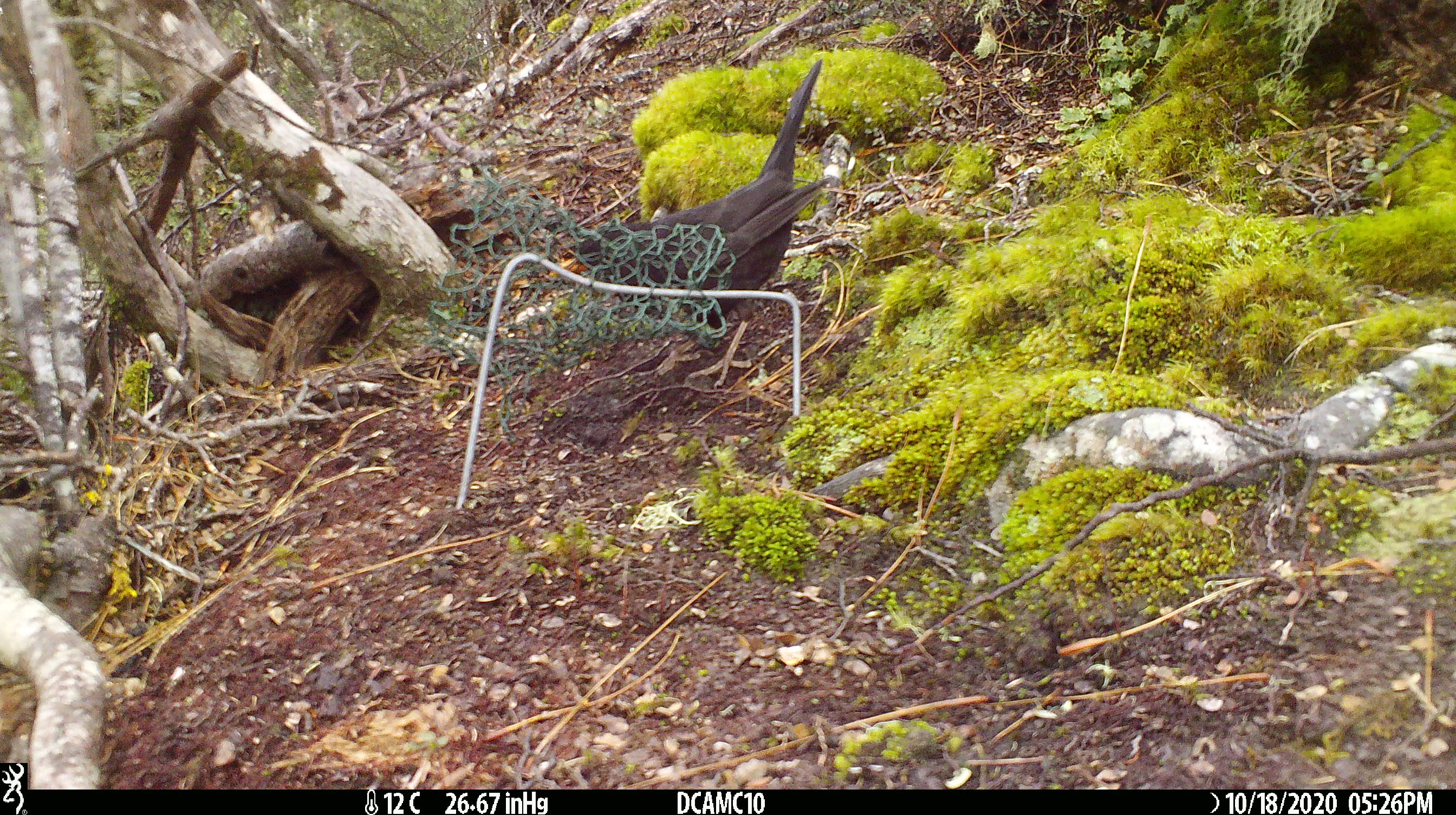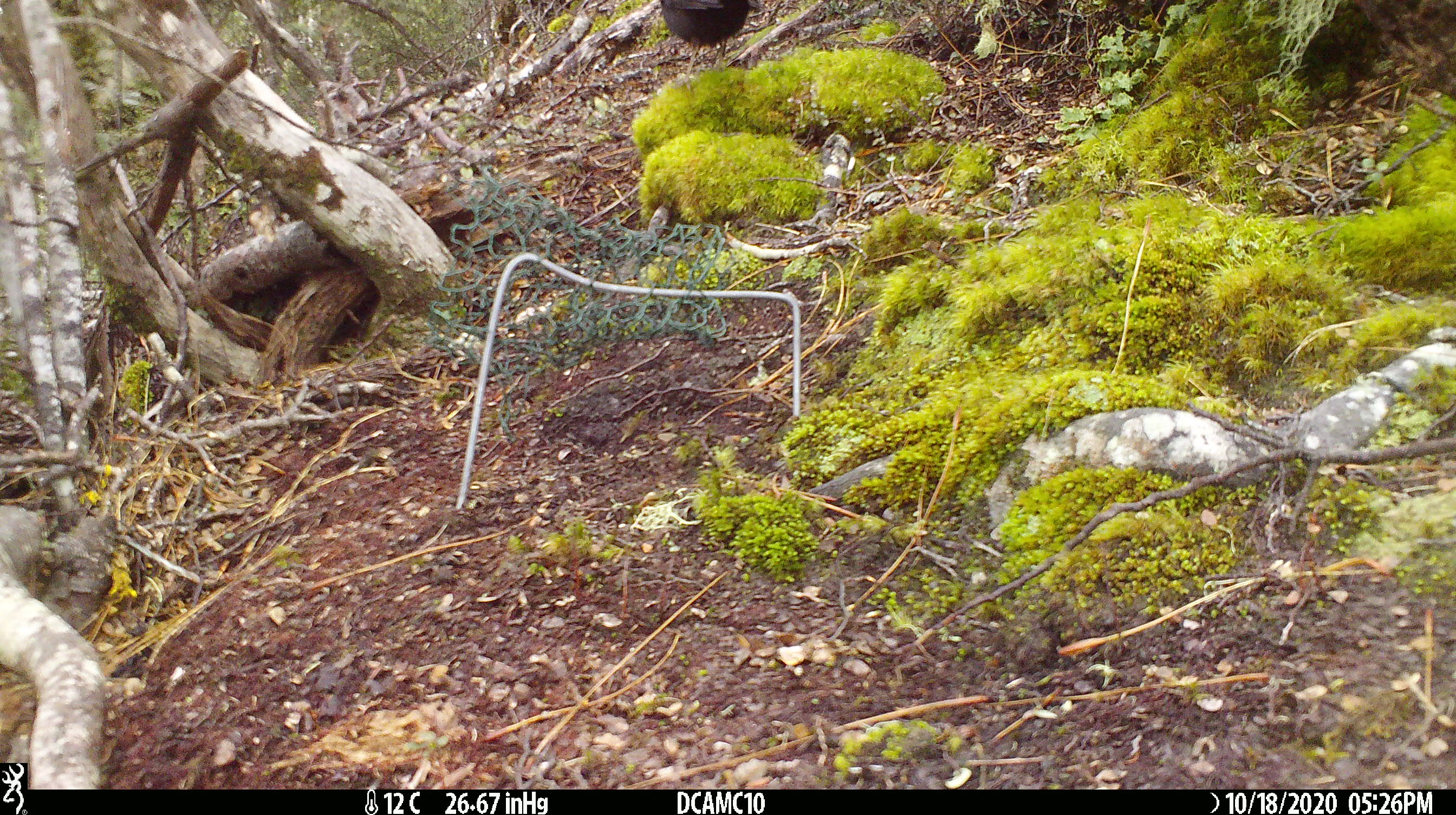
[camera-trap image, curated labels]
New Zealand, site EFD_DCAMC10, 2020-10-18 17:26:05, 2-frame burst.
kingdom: Animalia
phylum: Chordata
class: Aves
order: Passeriformes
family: Turdidae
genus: Turdus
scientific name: Turdus merula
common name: eurasian blackbird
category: blackbird